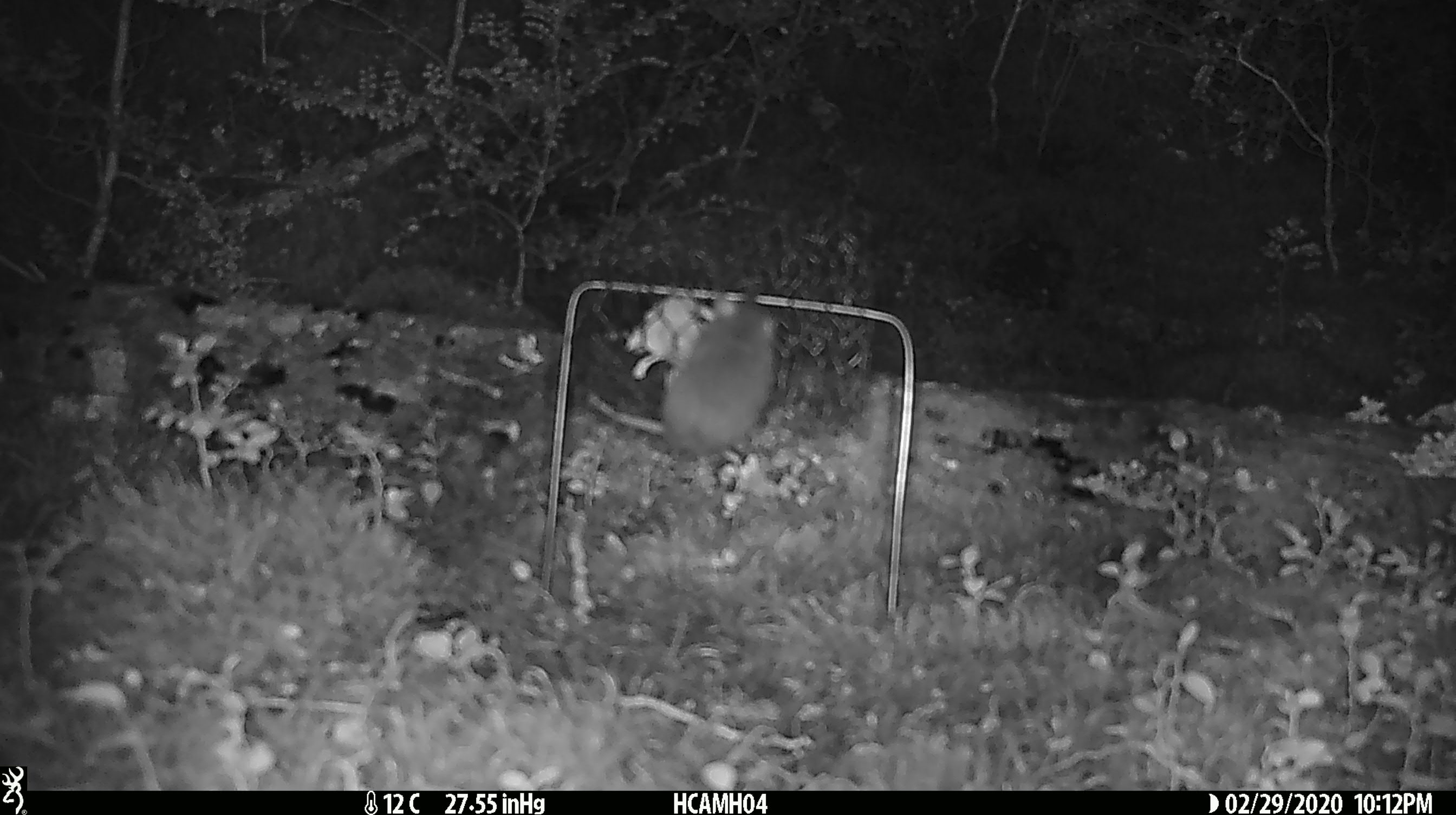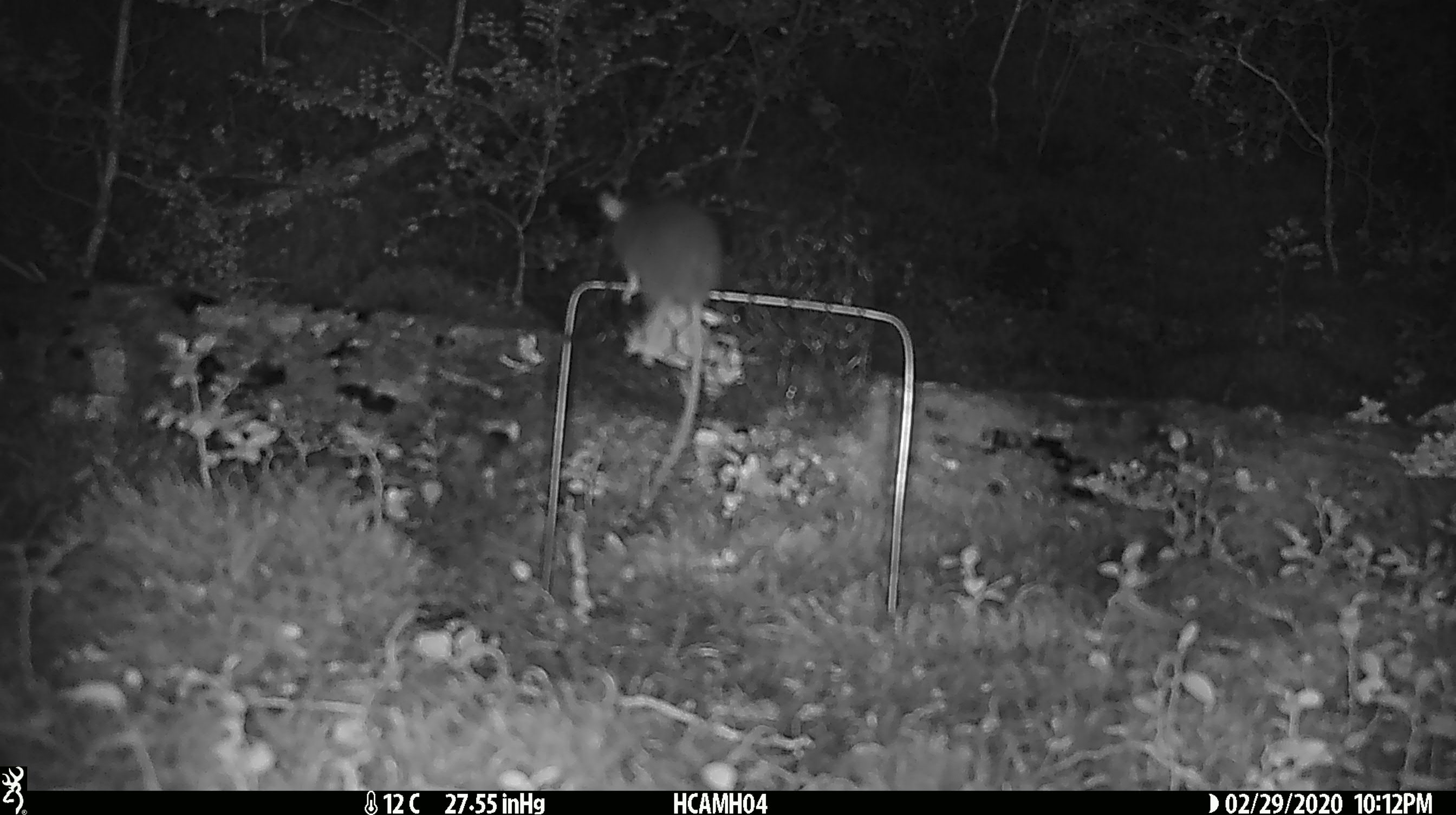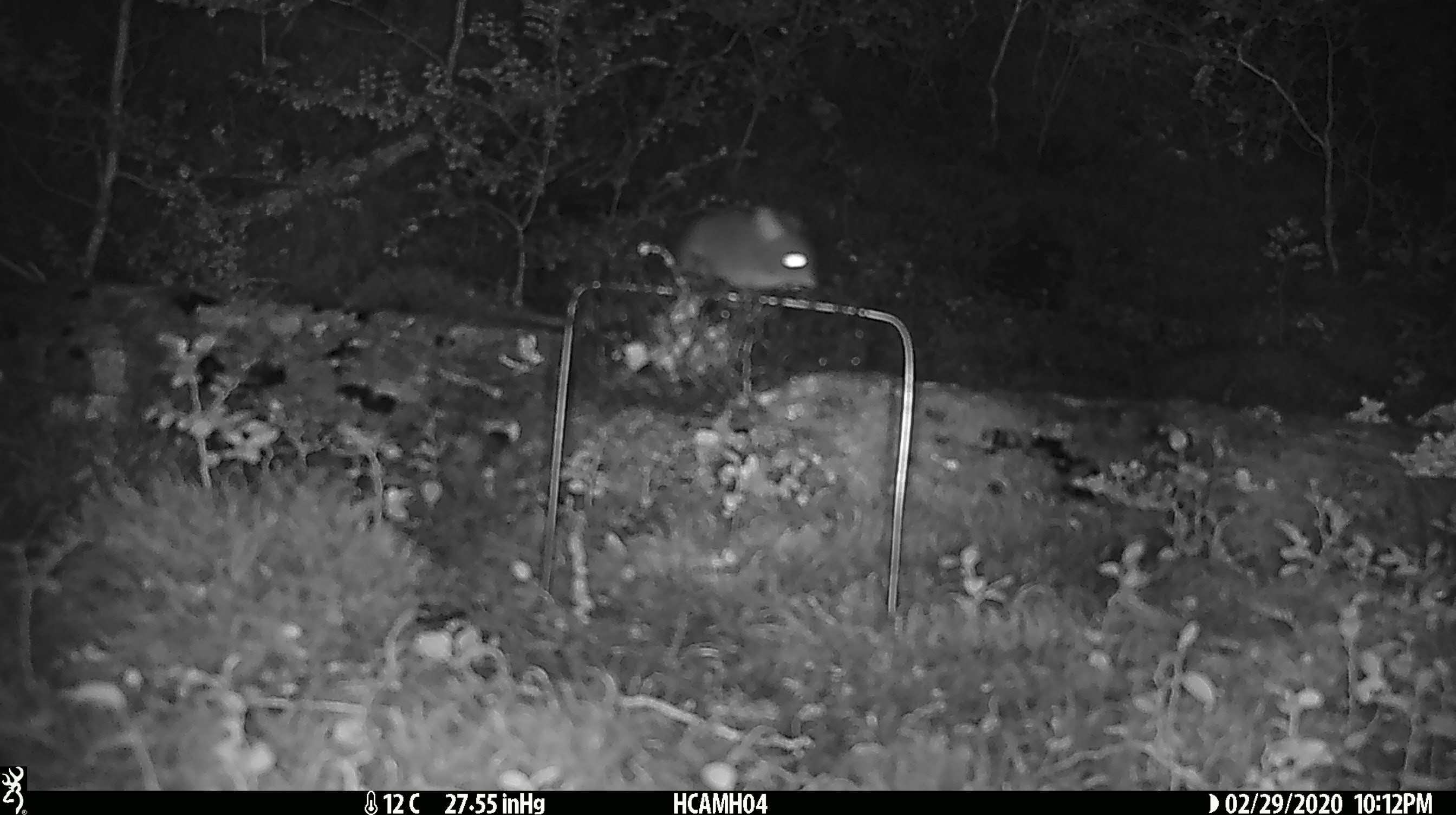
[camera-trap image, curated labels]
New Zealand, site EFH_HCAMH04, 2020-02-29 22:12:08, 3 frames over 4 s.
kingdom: Animalia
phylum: Chordata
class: Mammalia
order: Rodentia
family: Muridae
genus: Mus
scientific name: Mus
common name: mouse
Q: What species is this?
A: Mouse (Mus).